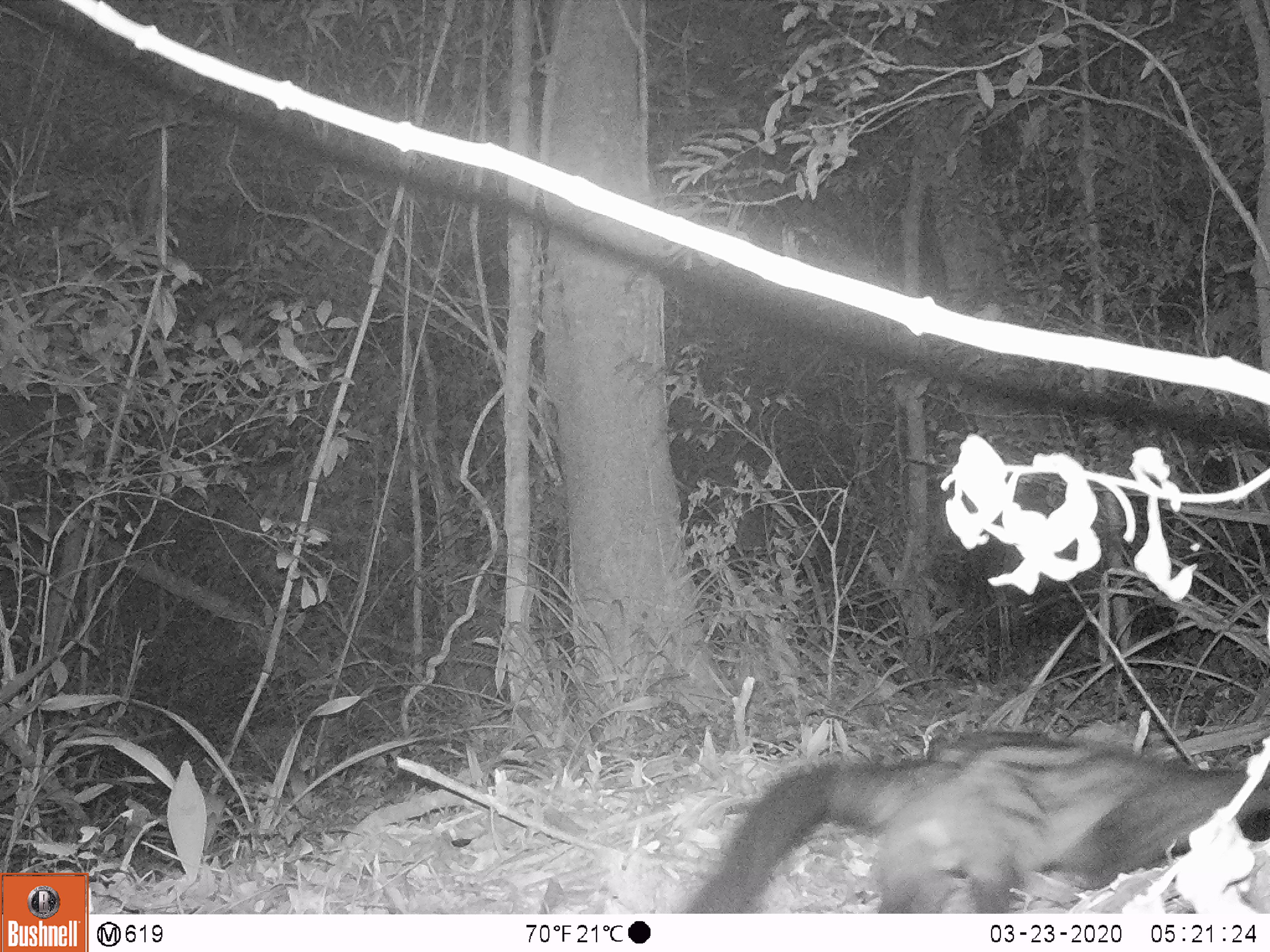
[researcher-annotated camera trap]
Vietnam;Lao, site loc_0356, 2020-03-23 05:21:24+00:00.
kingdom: Animalia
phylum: Chordata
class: Mammalia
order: Carnivora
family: Viverridae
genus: Paradoxurus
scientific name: Paradoxurus hermaphroditus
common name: common palm civet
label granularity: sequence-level